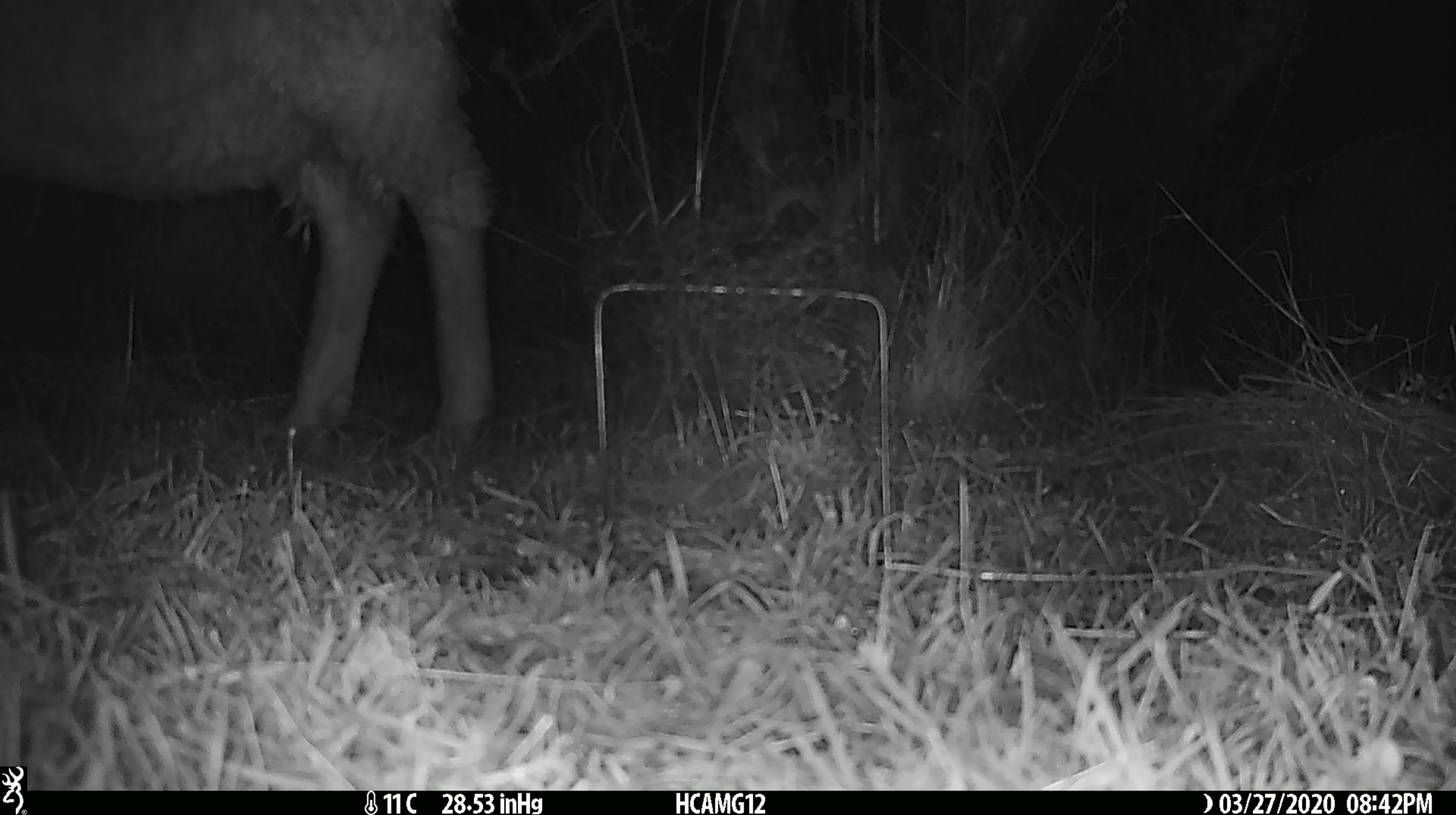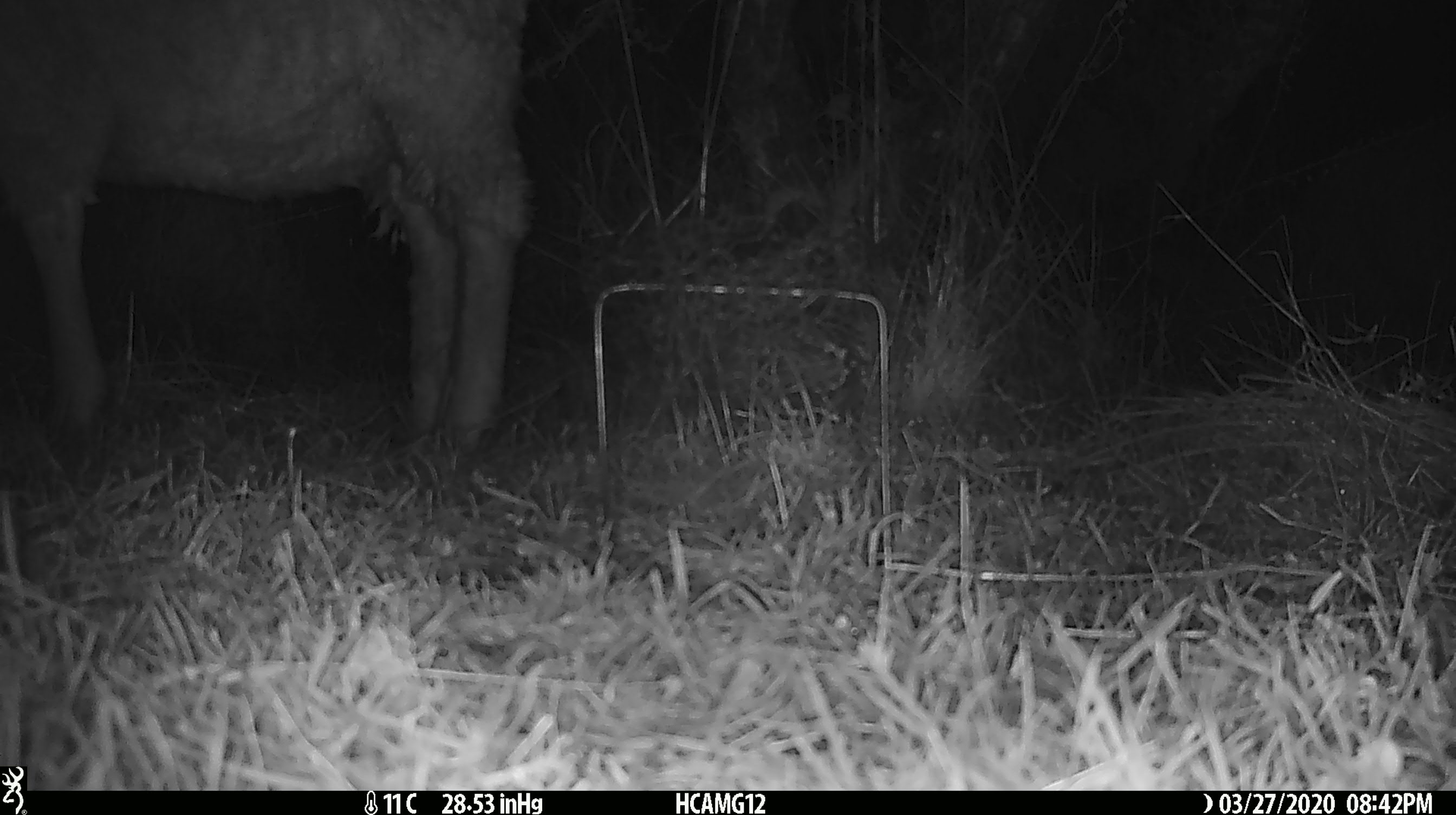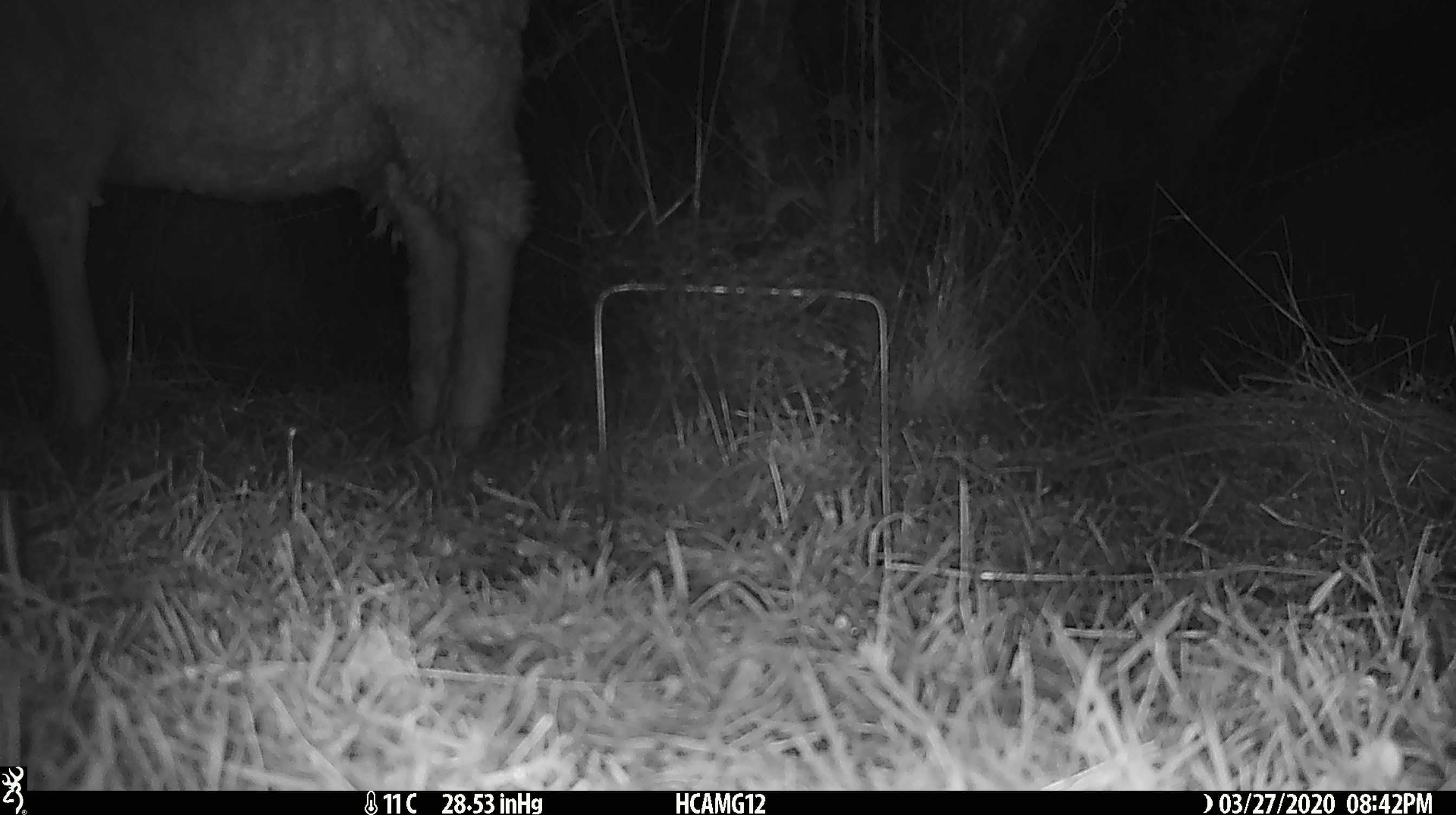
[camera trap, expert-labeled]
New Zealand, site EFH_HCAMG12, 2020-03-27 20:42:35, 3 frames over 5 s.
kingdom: Animalia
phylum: Chordata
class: Mammalia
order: Artiodactyla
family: Bovidae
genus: Ovis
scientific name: Ovis aries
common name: domestic sheep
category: sheep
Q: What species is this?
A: Sheep (domestic sheep) (Ovis aries).